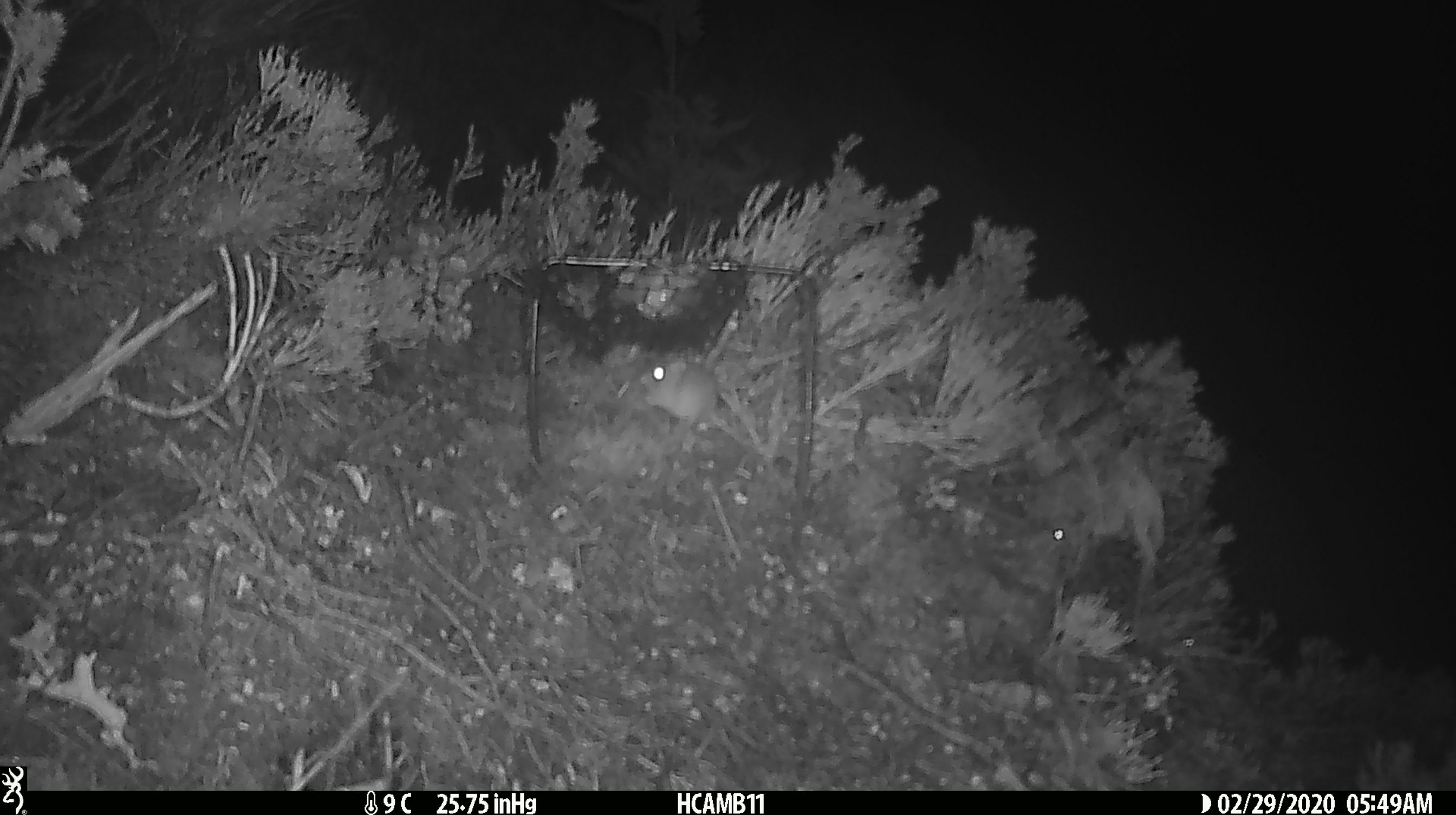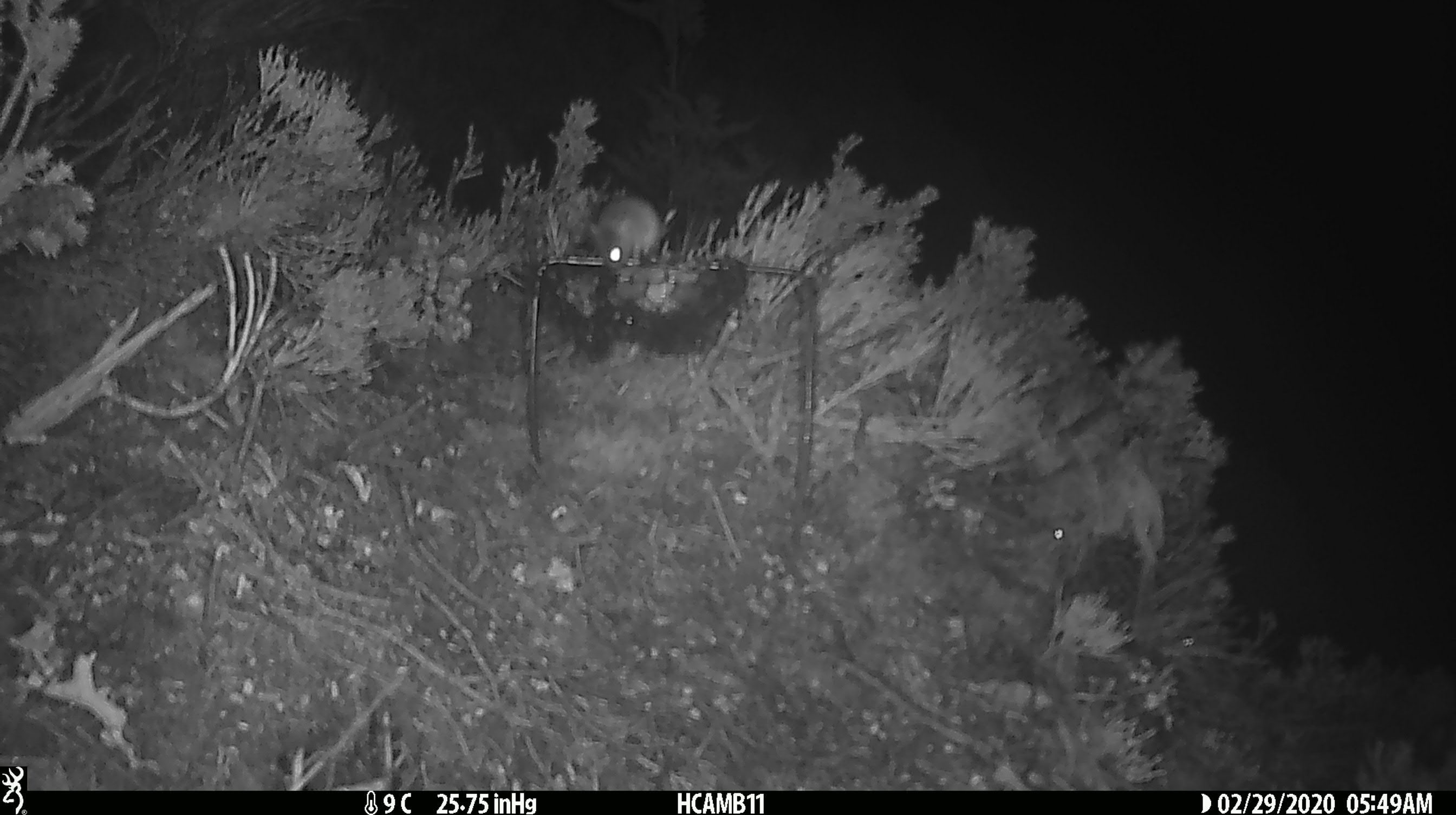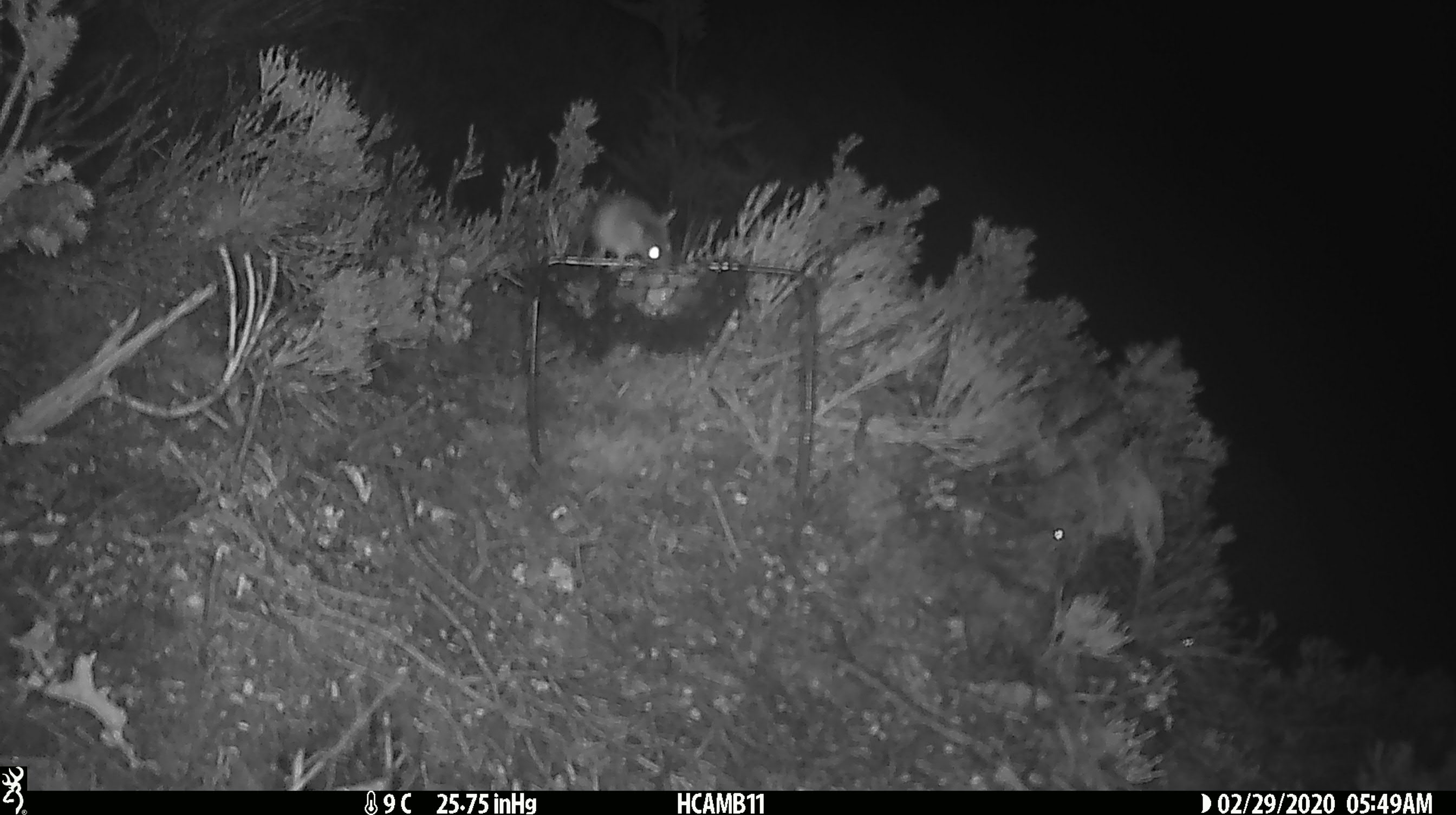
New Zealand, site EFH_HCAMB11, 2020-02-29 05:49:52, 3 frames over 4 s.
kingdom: Animalia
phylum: Chordata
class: Mammalia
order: Rodentia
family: Muridae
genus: Mus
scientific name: Mus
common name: mouse